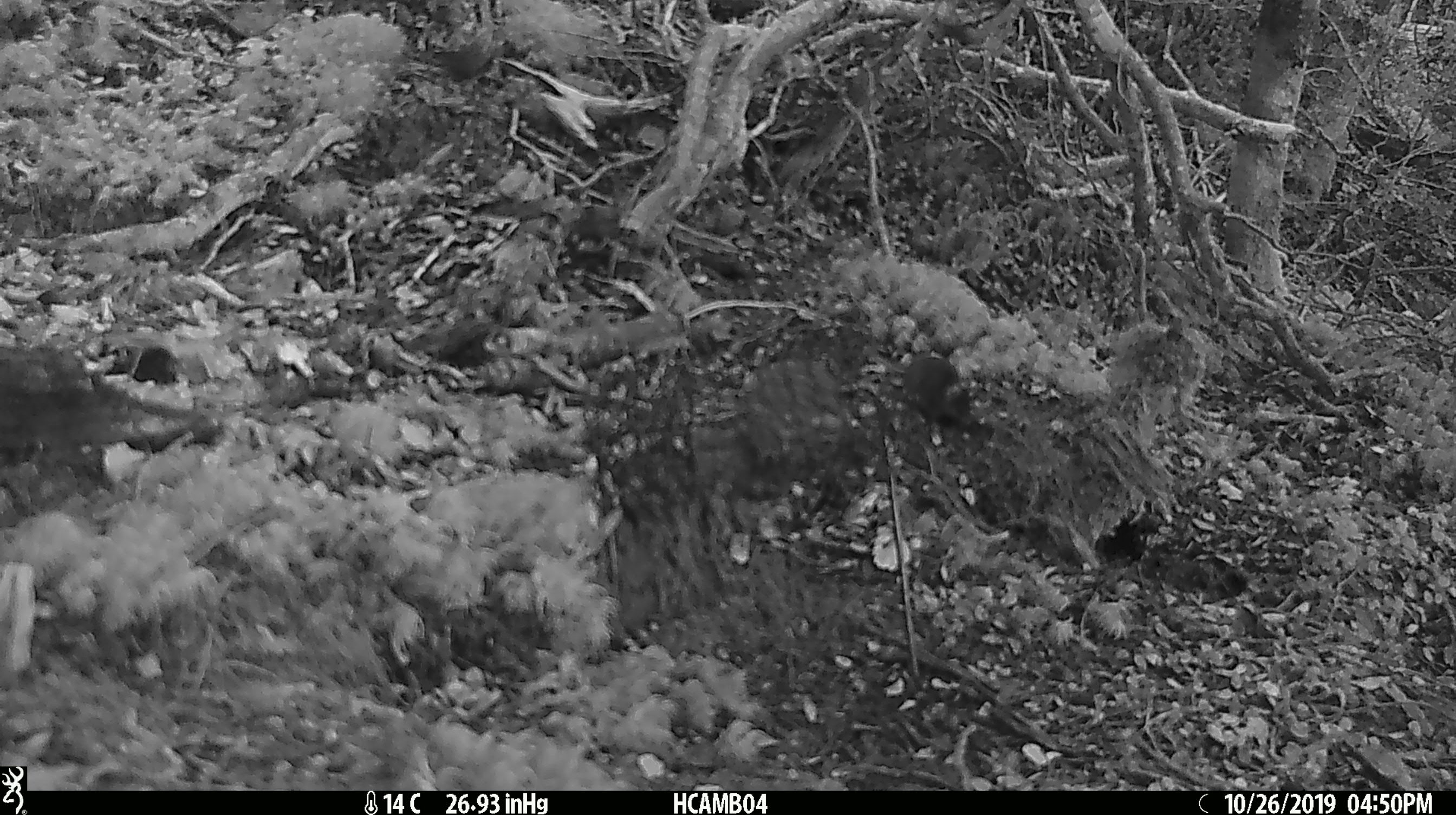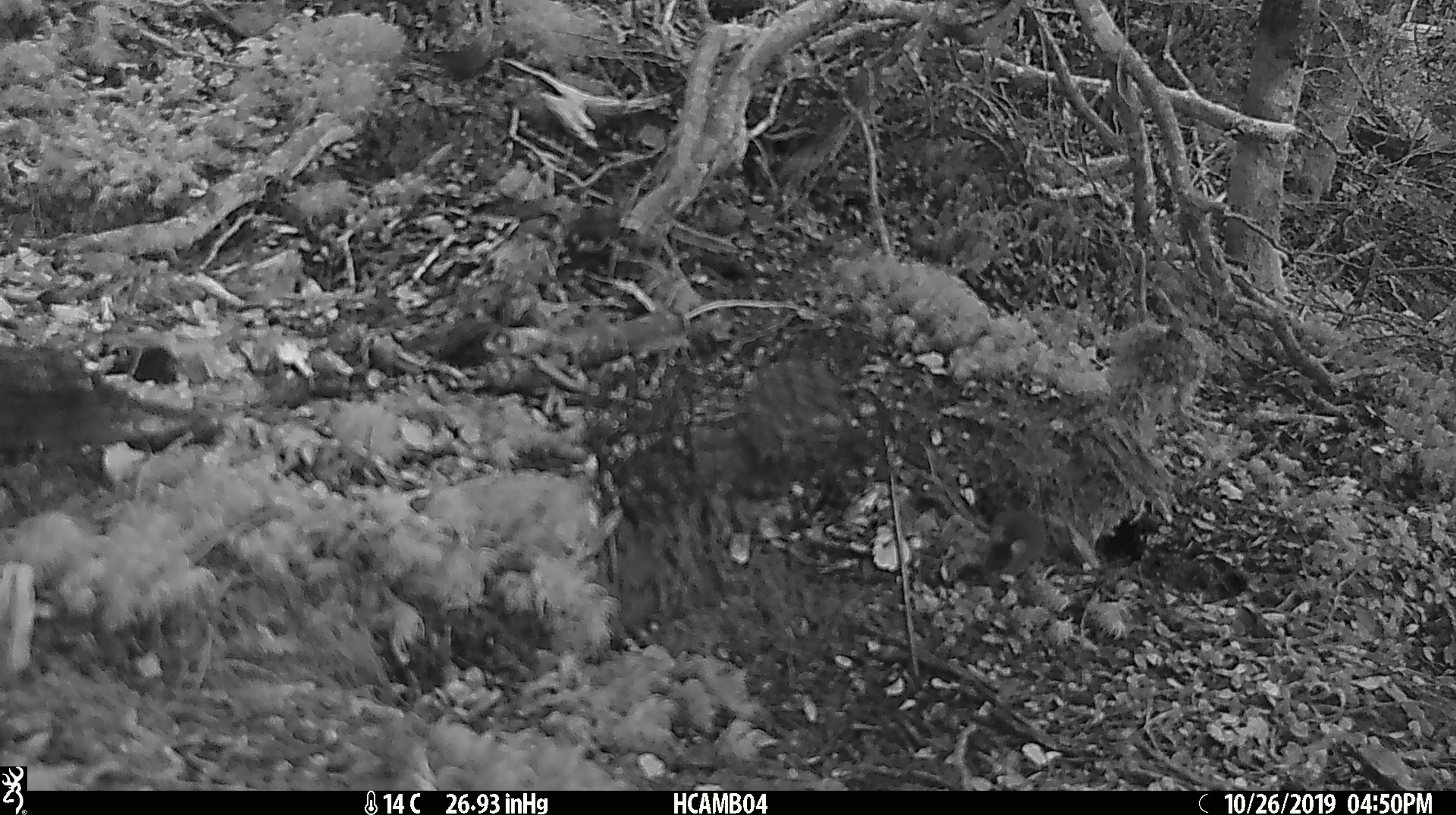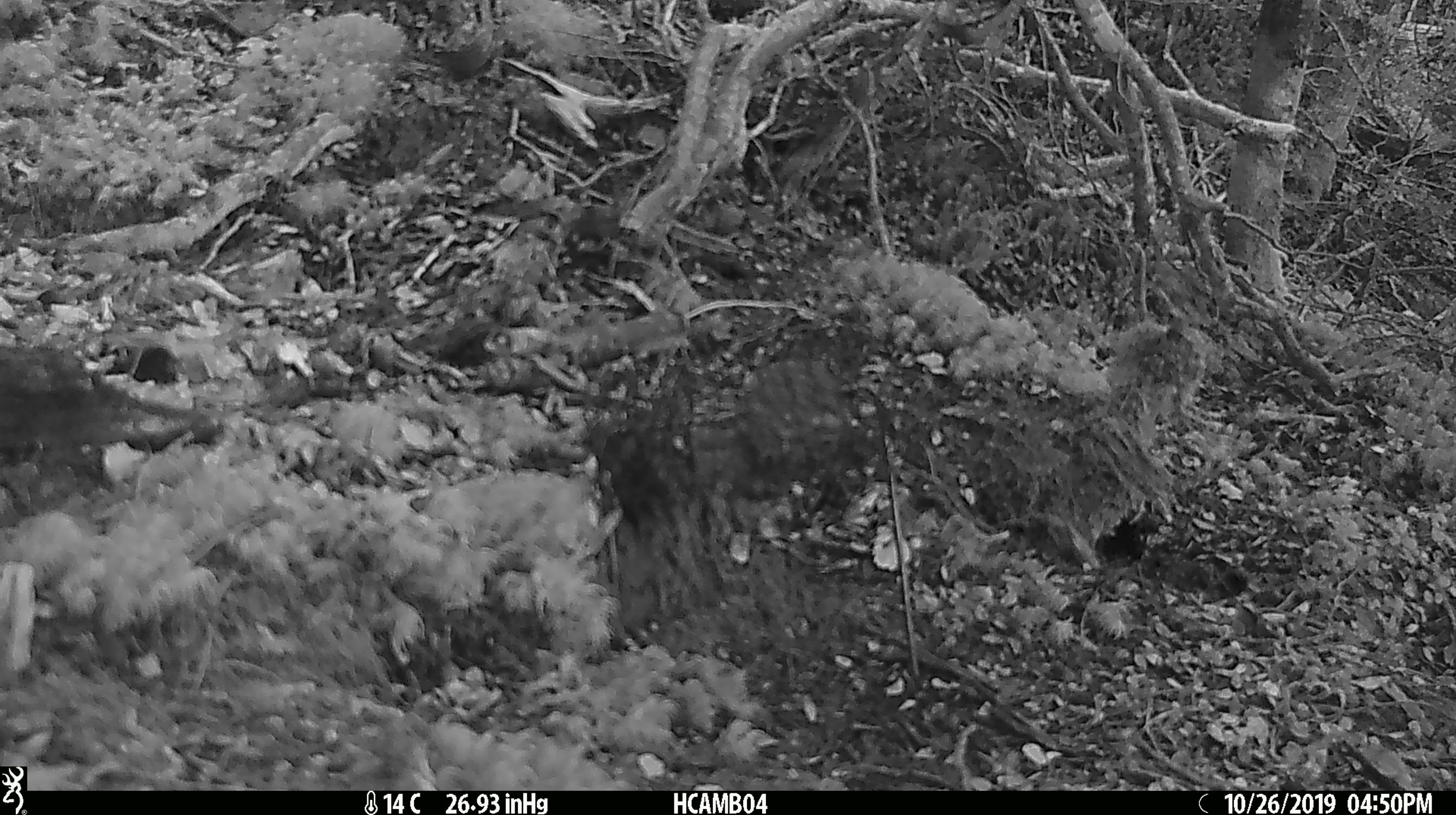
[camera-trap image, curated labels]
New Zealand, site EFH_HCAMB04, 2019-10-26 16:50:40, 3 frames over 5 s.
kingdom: Animalia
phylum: Chordata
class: Mammalia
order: Rodentia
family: Muridae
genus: Mus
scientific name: Mus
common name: mouse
Mouse (Mus).